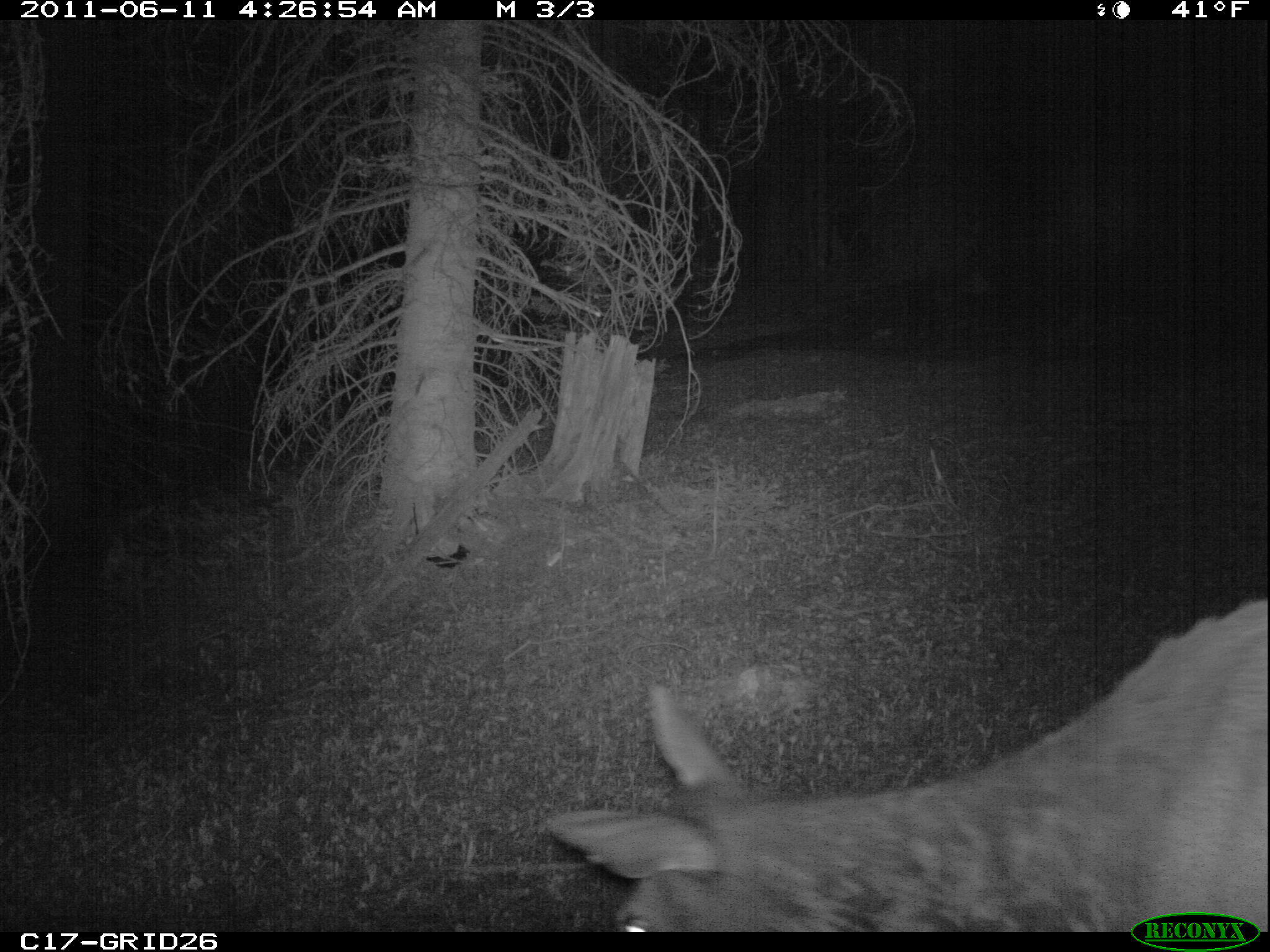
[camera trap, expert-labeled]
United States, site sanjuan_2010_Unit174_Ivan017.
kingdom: Animalia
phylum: Chordata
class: Mammalia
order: Artiodactyla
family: Cervidae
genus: Cervus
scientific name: Cervus elaphus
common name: red deer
Cervus elaphus (red deer).